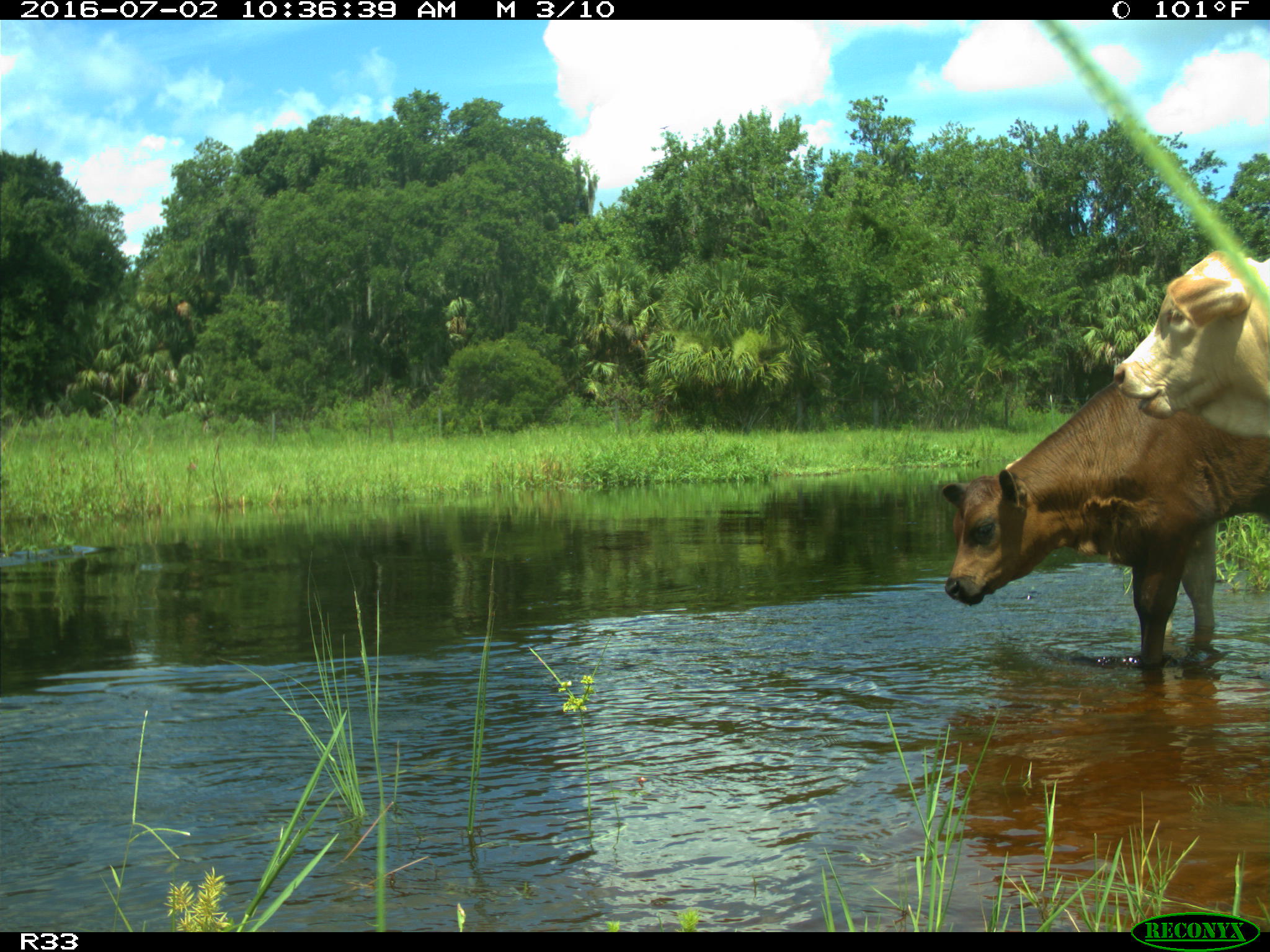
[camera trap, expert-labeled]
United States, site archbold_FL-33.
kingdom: Animalia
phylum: Chordata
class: Mammalia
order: Artiodactyla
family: Bovidae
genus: Bos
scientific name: Bos taurus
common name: domestic cow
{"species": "Bos taurus (domestic cow)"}